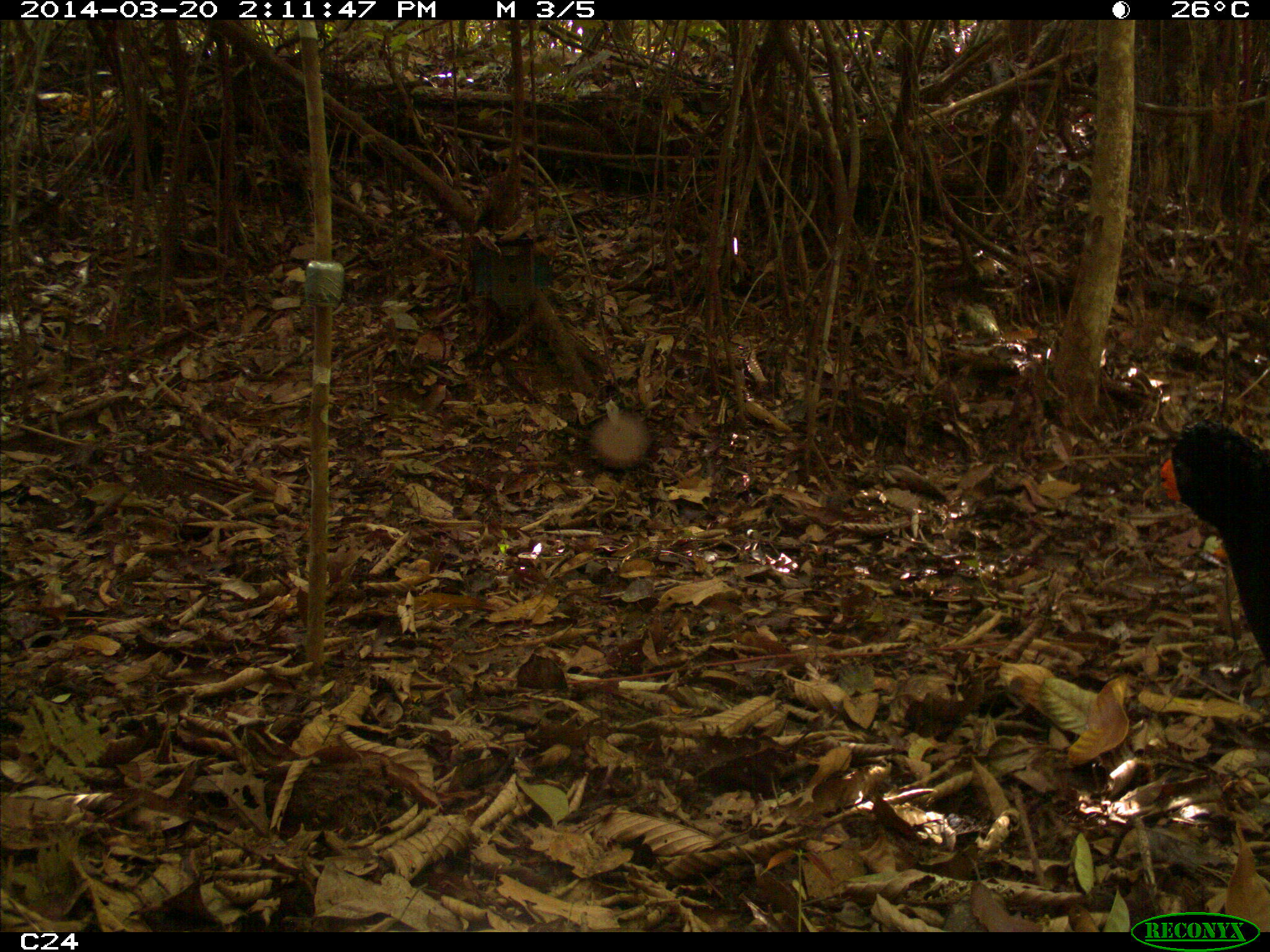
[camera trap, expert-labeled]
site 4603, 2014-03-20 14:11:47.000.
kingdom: Animalia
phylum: Chordata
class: Aves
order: Galliformes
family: Cracidae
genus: Crax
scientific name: Crax alector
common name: black curassow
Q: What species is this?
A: Crax alector (black curassow).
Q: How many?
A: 3.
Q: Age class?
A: Adult.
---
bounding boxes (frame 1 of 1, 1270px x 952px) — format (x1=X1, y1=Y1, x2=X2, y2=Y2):
crax alector: (x1=1157, y1=422, x2=1270, y2=673)